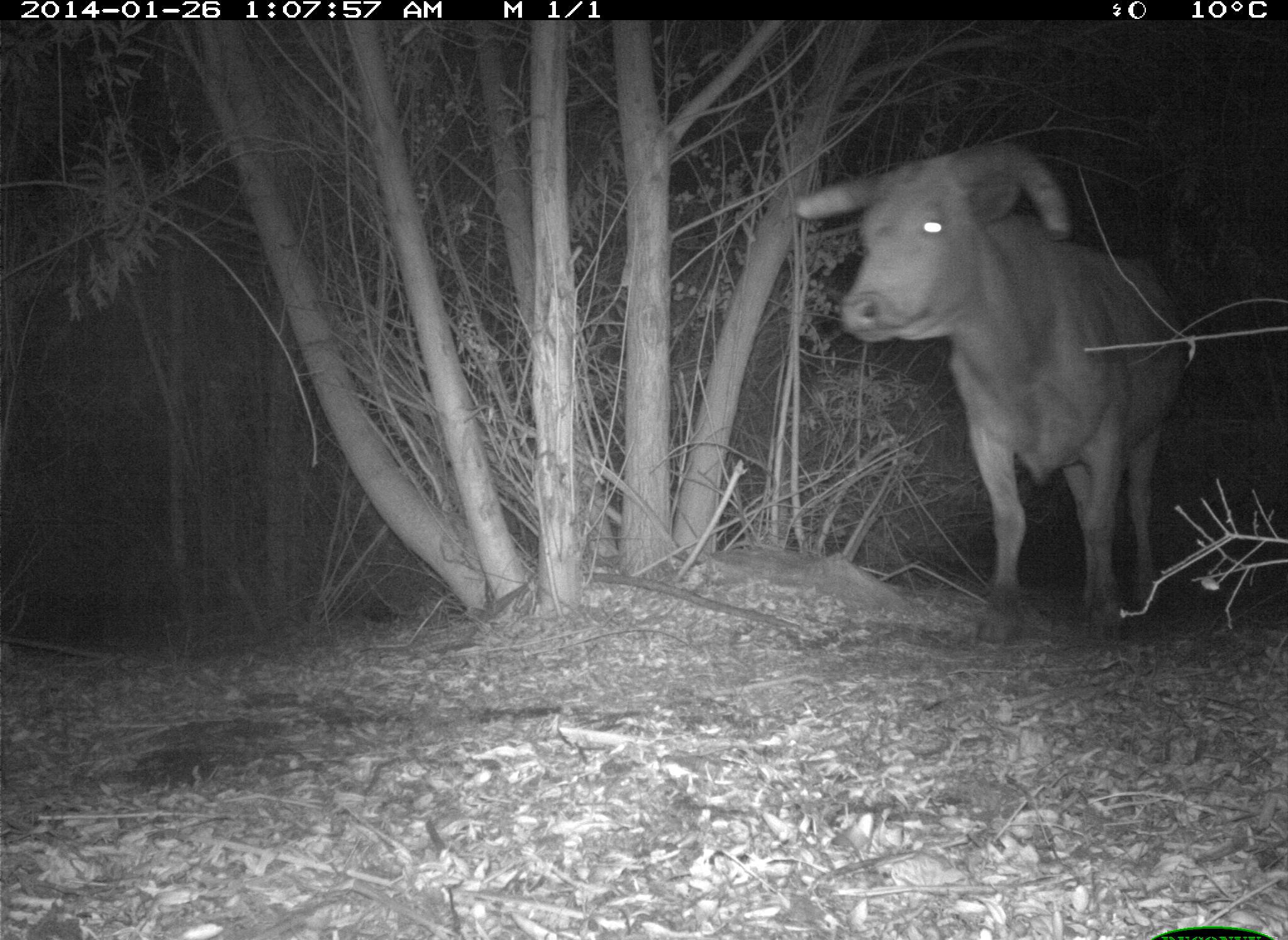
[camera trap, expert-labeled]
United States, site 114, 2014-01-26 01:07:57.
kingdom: Animalia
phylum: Chordata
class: Mammalia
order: Artiodactyla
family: Bovidae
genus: Bos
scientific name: Bos taurus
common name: cow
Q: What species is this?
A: Cow (Bos taurus).